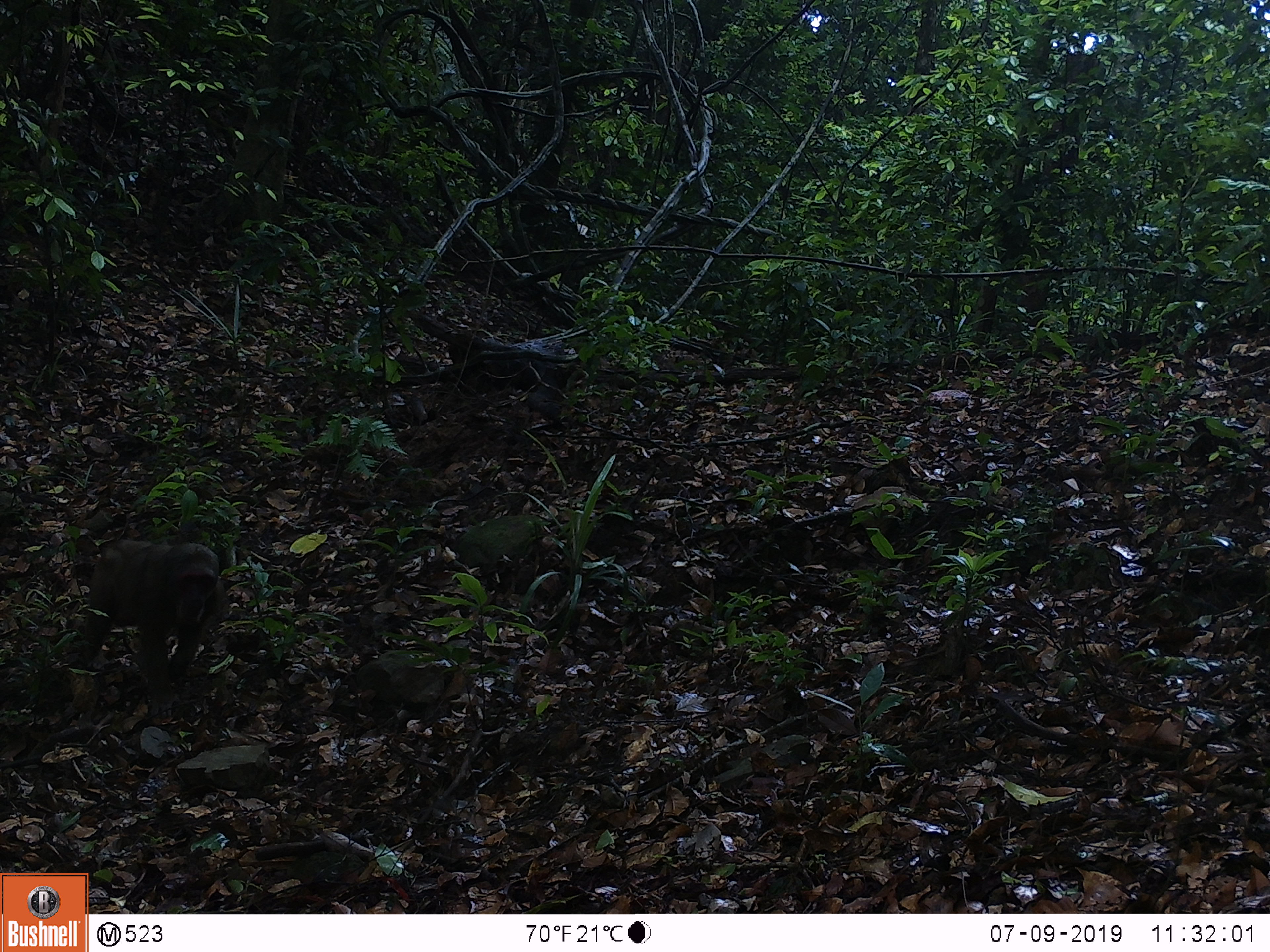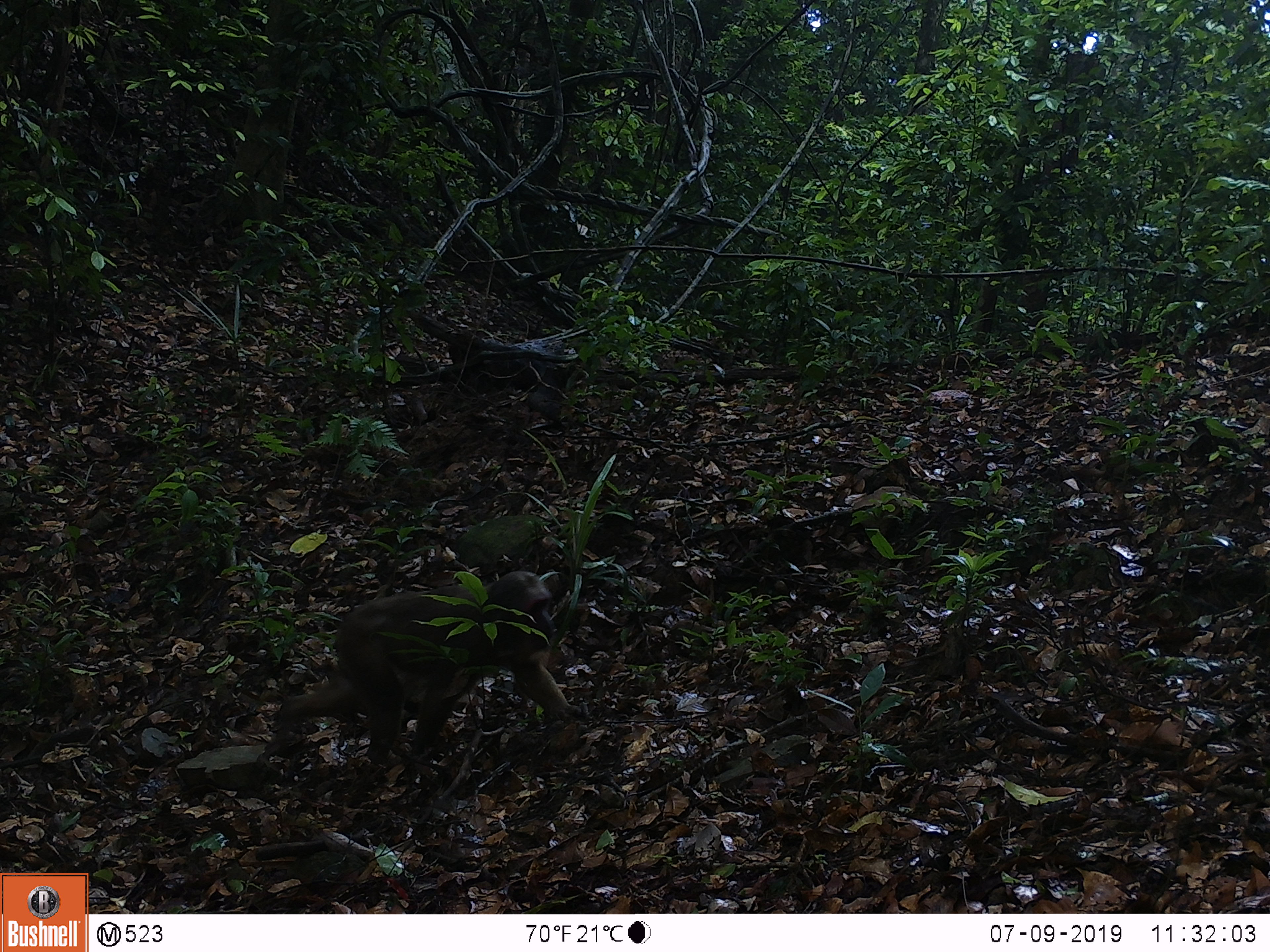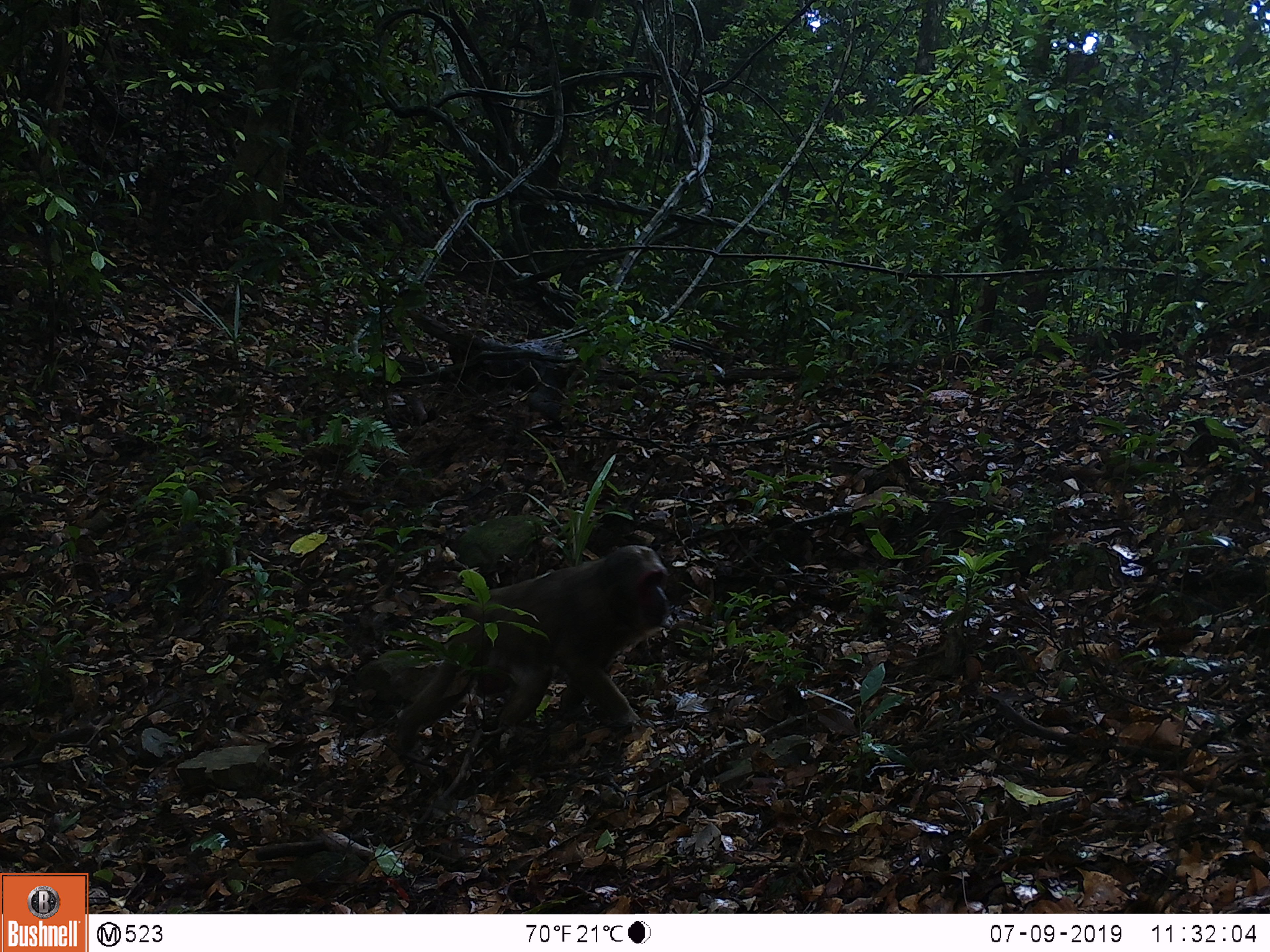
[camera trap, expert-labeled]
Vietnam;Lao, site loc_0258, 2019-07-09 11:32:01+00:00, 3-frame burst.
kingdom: Animalia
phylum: Chordata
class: Mammalia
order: Primates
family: Cercopithecidae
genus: Macaca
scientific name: Macaca arctoides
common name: stump-tailed macaque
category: stump tailed macaque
Stump tailed macaque (stump-tailed macaque) (Macaca arctoides). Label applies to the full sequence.